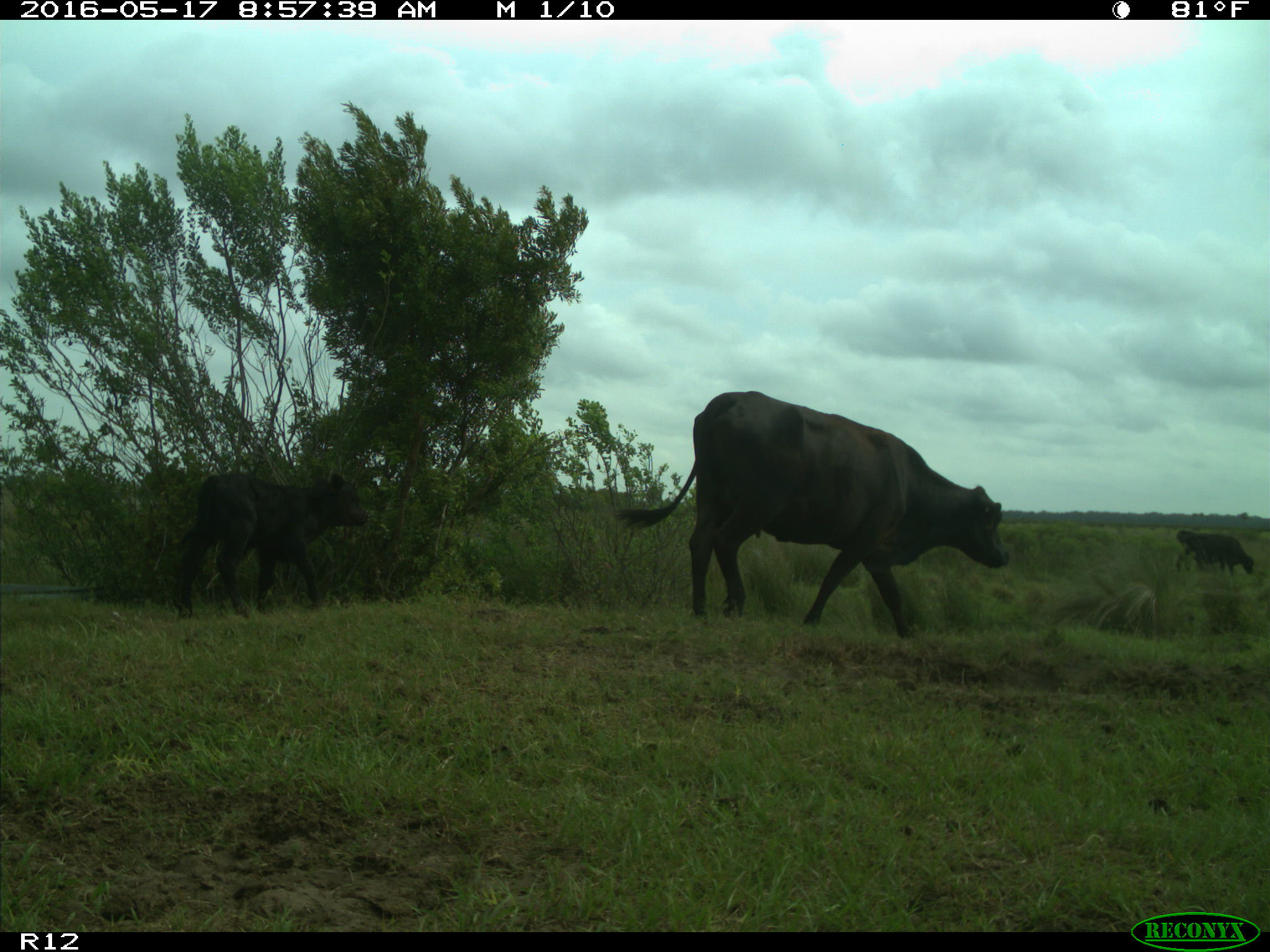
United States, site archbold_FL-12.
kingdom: Animalia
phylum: Chordata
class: Mammalia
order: Artiodactyla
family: Bovidae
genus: Bos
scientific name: Bos taurus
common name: domestic cow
Bos taurus (domestic cow).